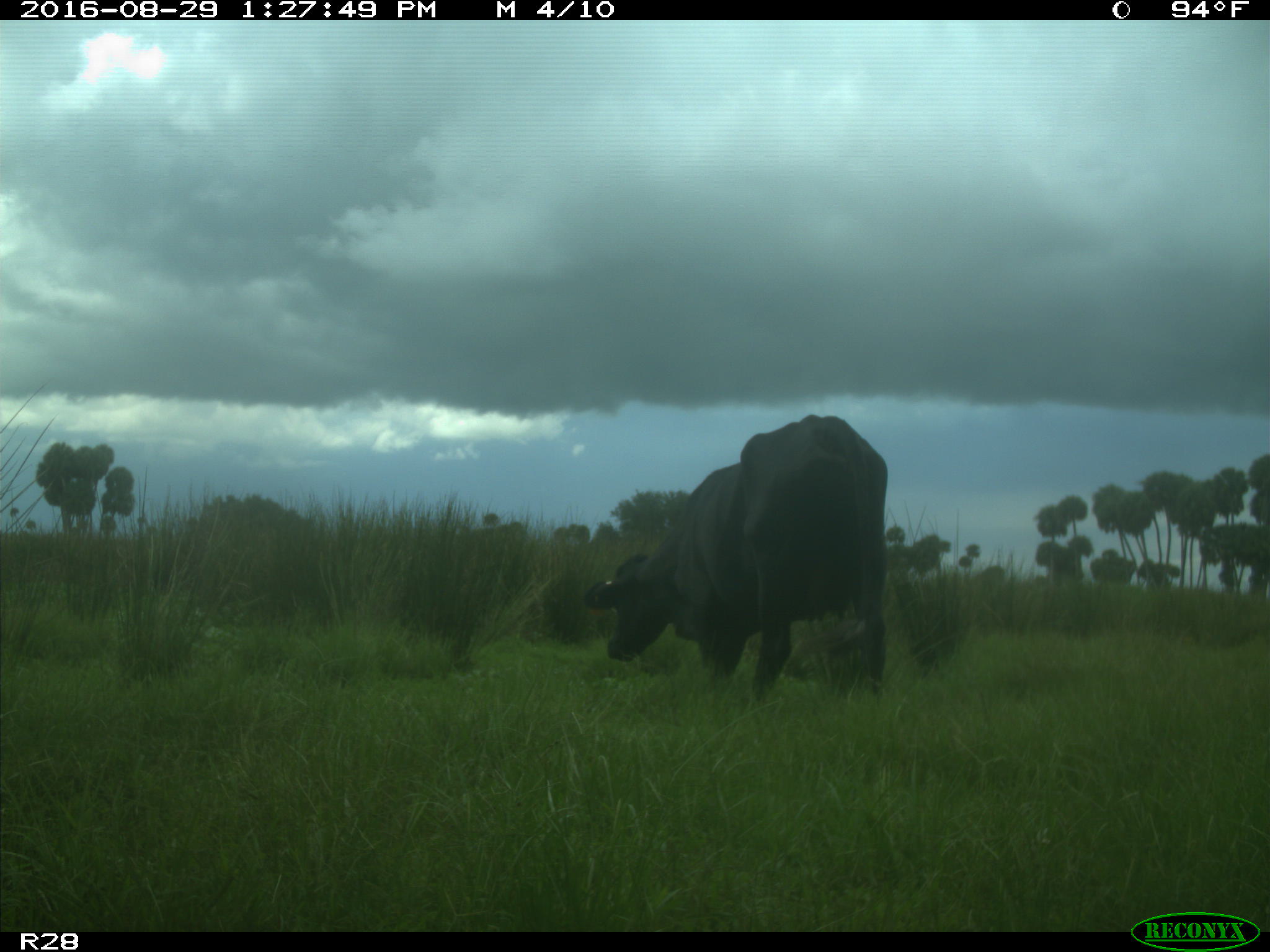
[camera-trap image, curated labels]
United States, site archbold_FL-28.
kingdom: Animalia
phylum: Chordata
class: Mammalia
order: Artiodactyla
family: Bovidae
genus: Bos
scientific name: Bos taurus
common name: domestic cow